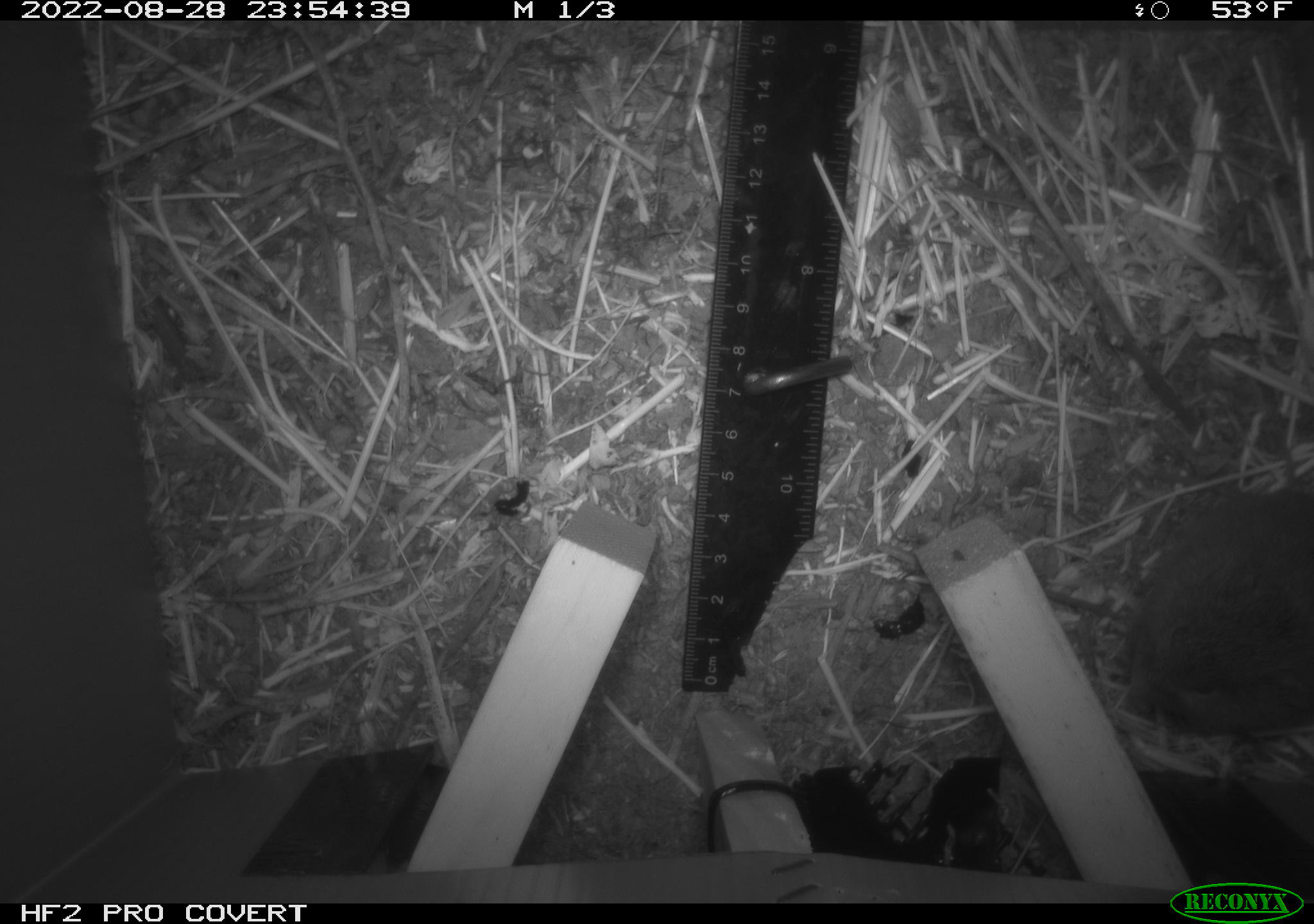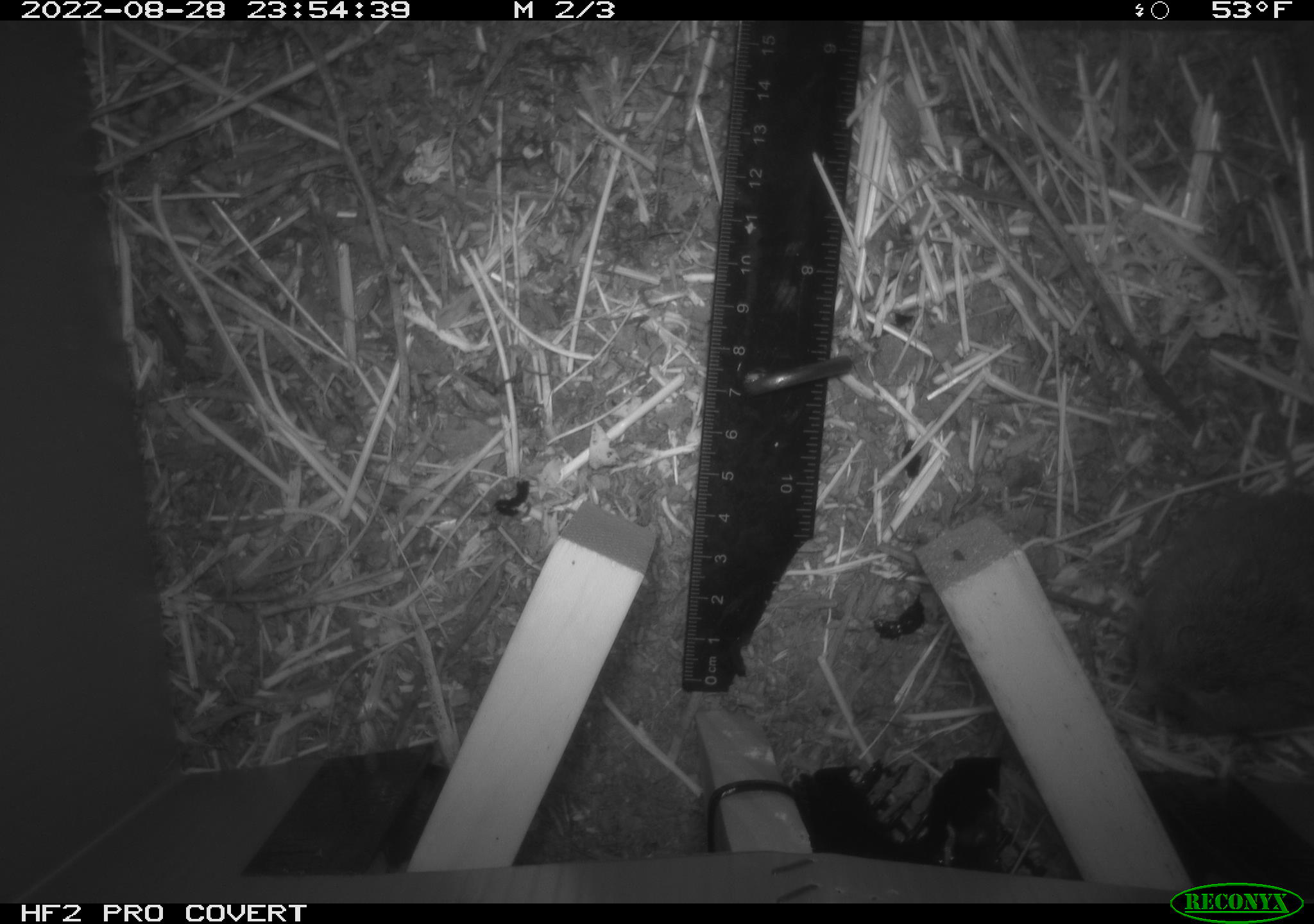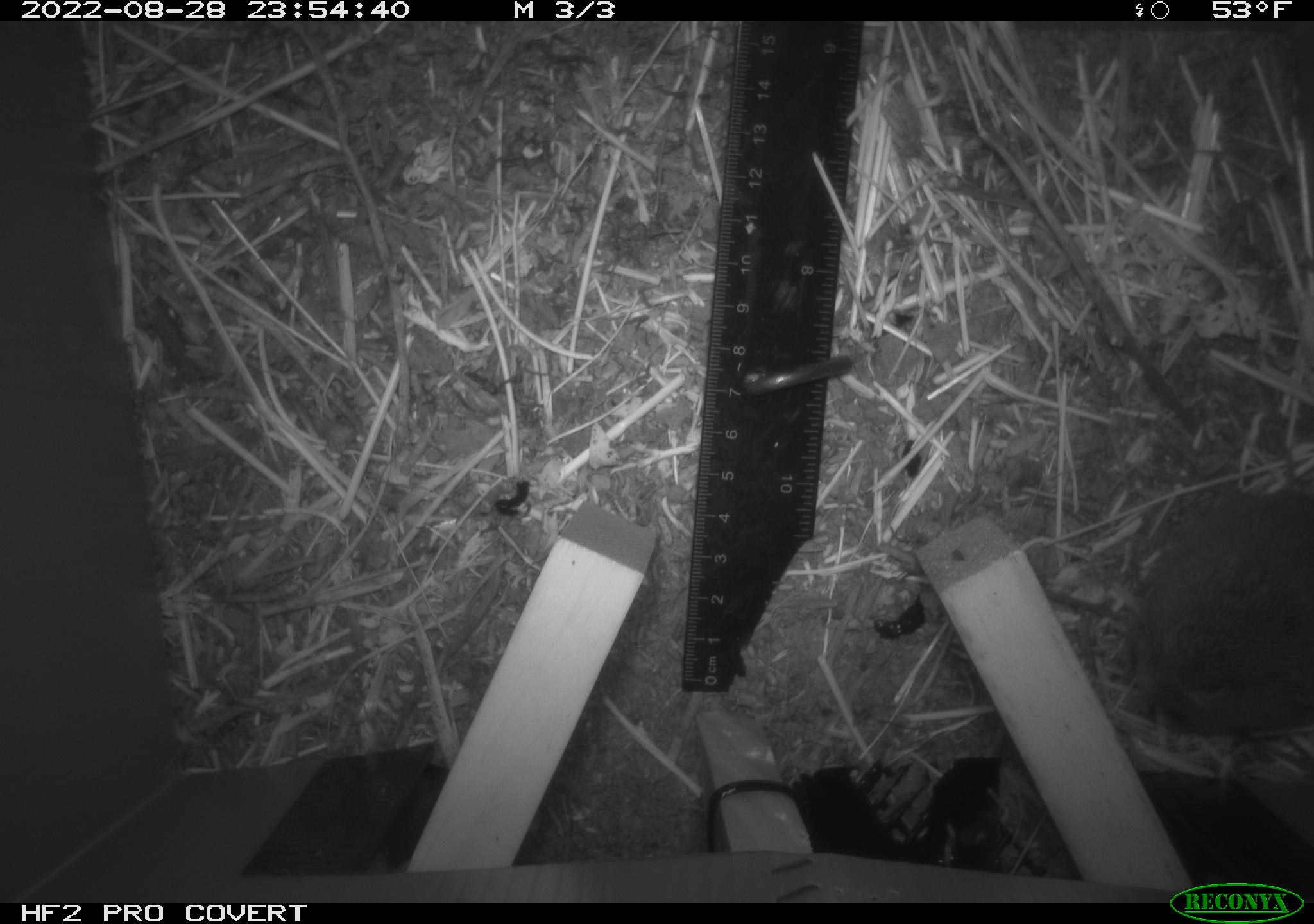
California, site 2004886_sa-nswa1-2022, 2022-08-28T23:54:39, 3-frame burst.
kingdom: Animalia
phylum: Chordata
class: Mammalia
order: Rodentia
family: Cricetidae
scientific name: Cricetidae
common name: hamsters, voles, lemmings, and allies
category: cricetidae family